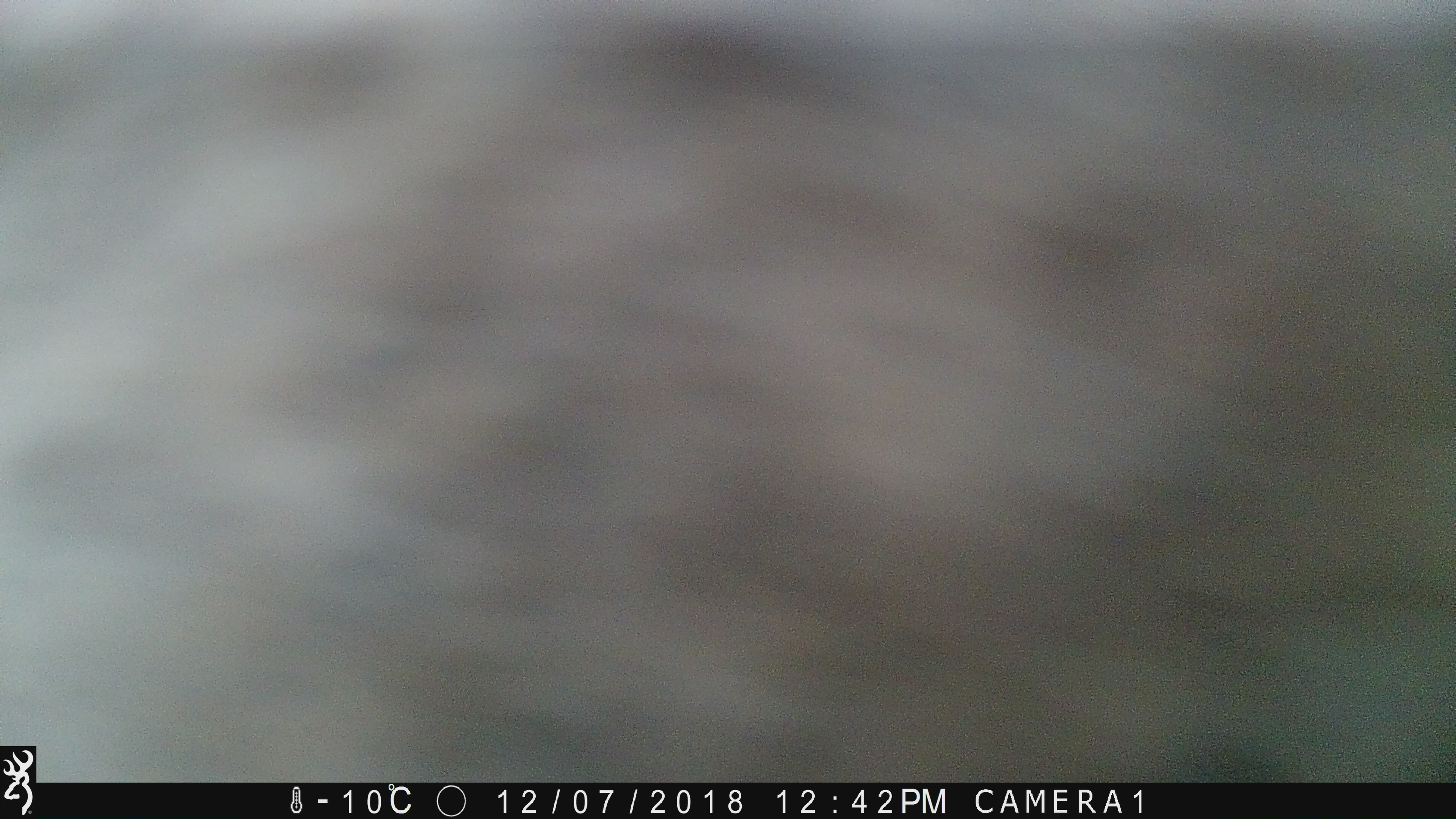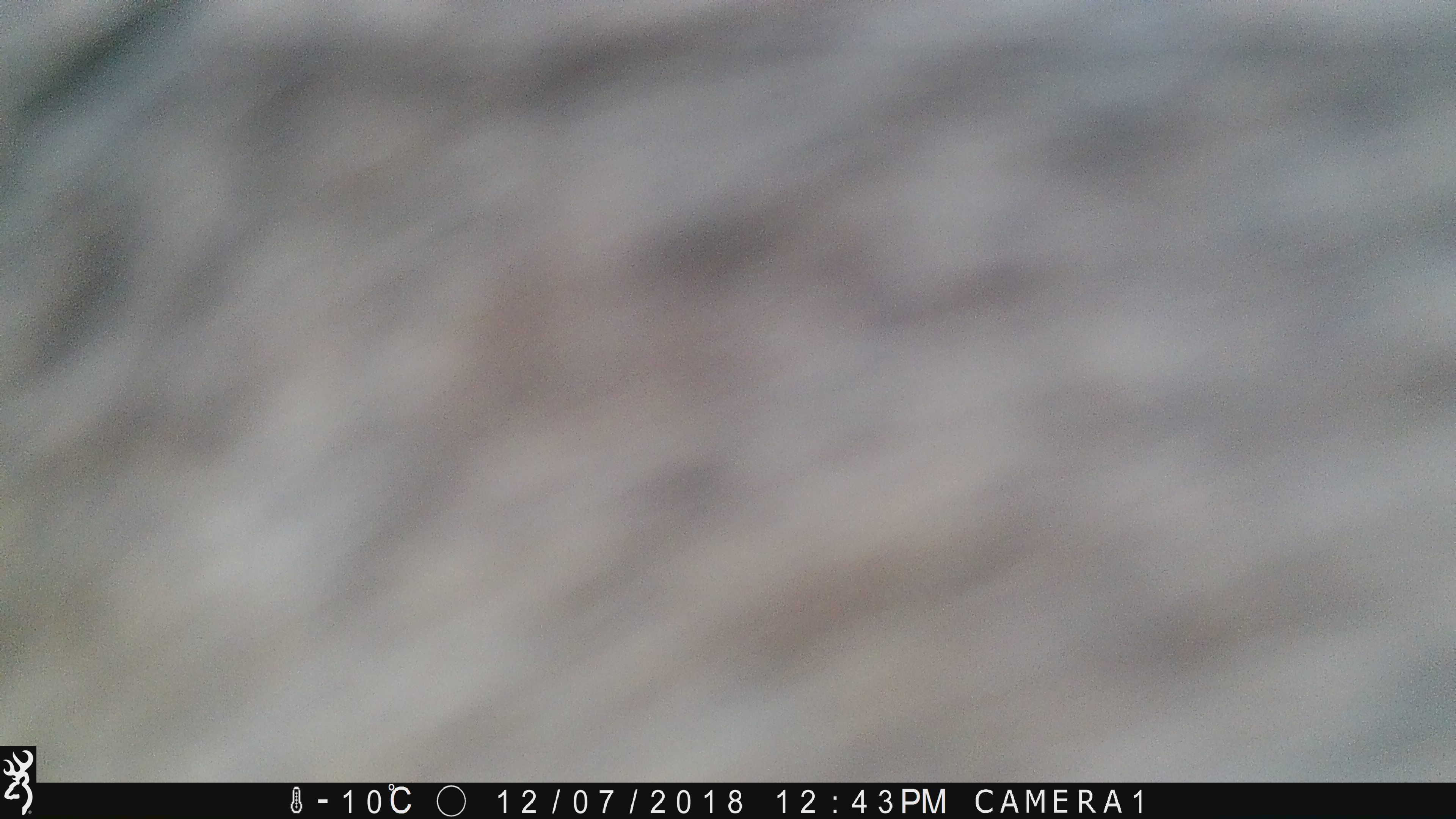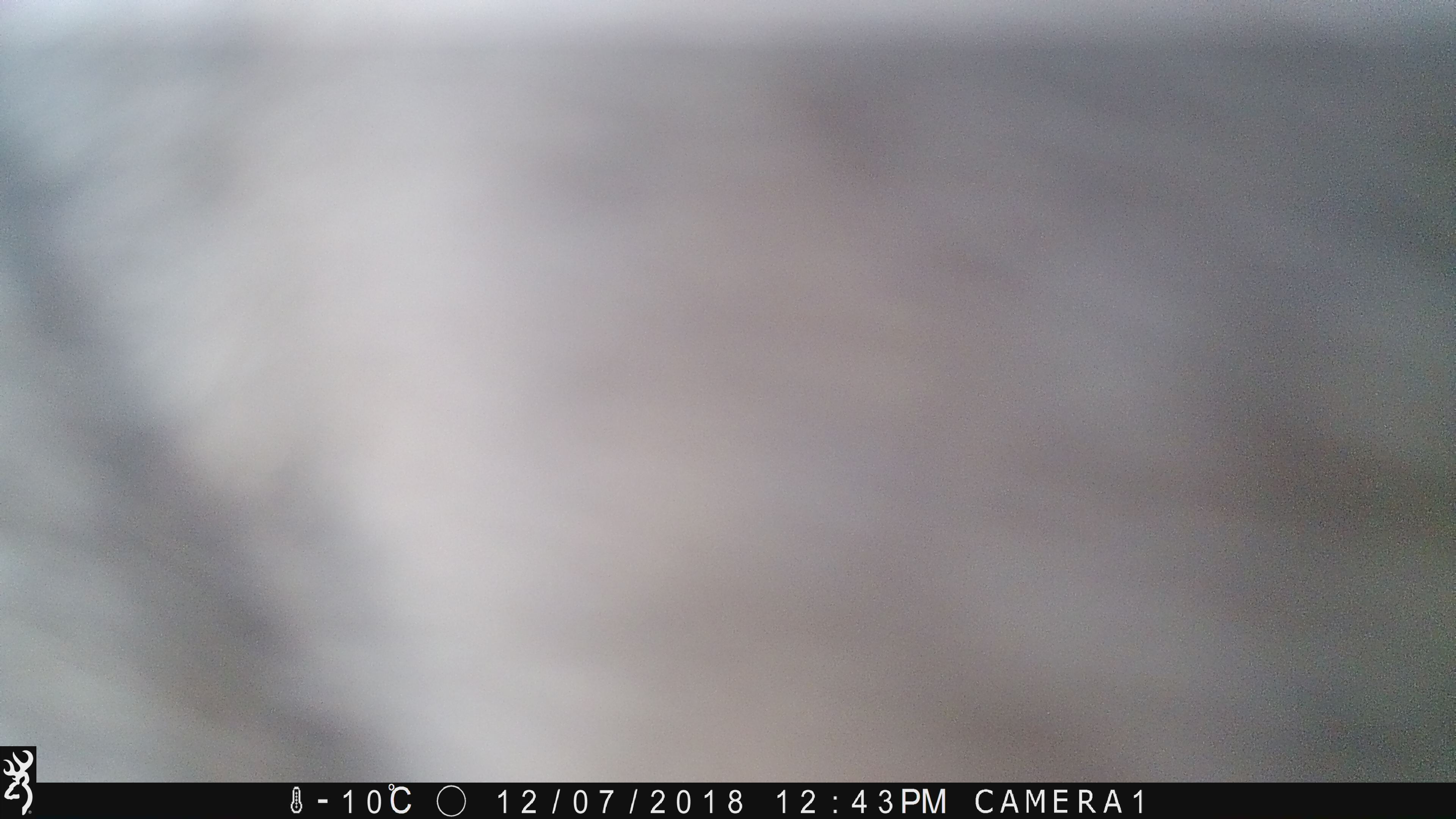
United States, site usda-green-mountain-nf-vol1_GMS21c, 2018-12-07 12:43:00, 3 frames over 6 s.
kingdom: Animalia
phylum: Chordata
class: Mammalia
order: Artiodactyla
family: Cervidae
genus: Alces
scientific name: Alces alces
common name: moose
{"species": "moose (Alces alces)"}